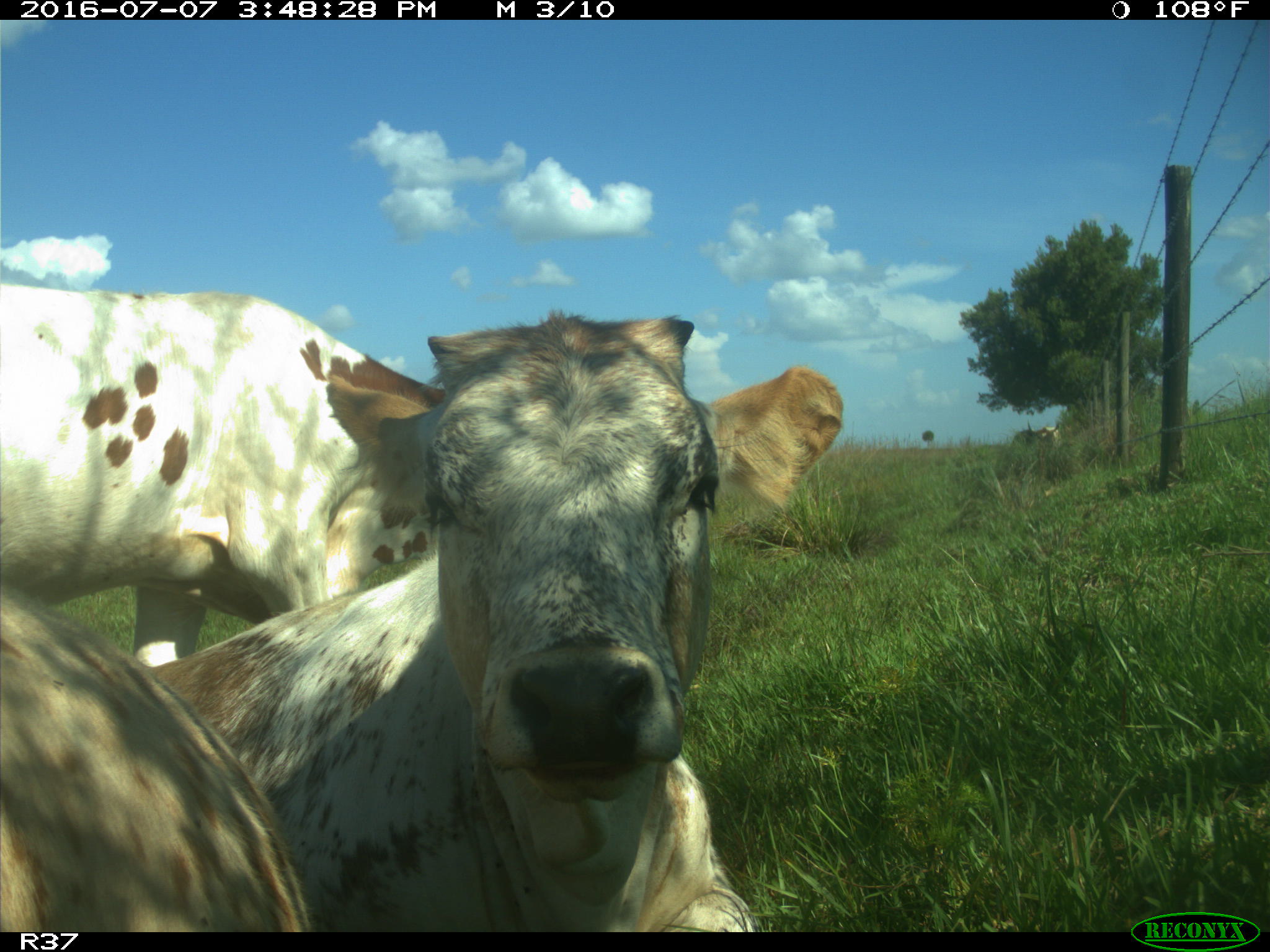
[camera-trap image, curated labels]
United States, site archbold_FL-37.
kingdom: Animalia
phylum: Chordata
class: Mammalia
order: Artiodactyla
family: Bovidae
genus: Bos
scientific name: Bos taurus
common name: domestic cow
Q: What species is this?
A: Bos taurus (domestic cow).